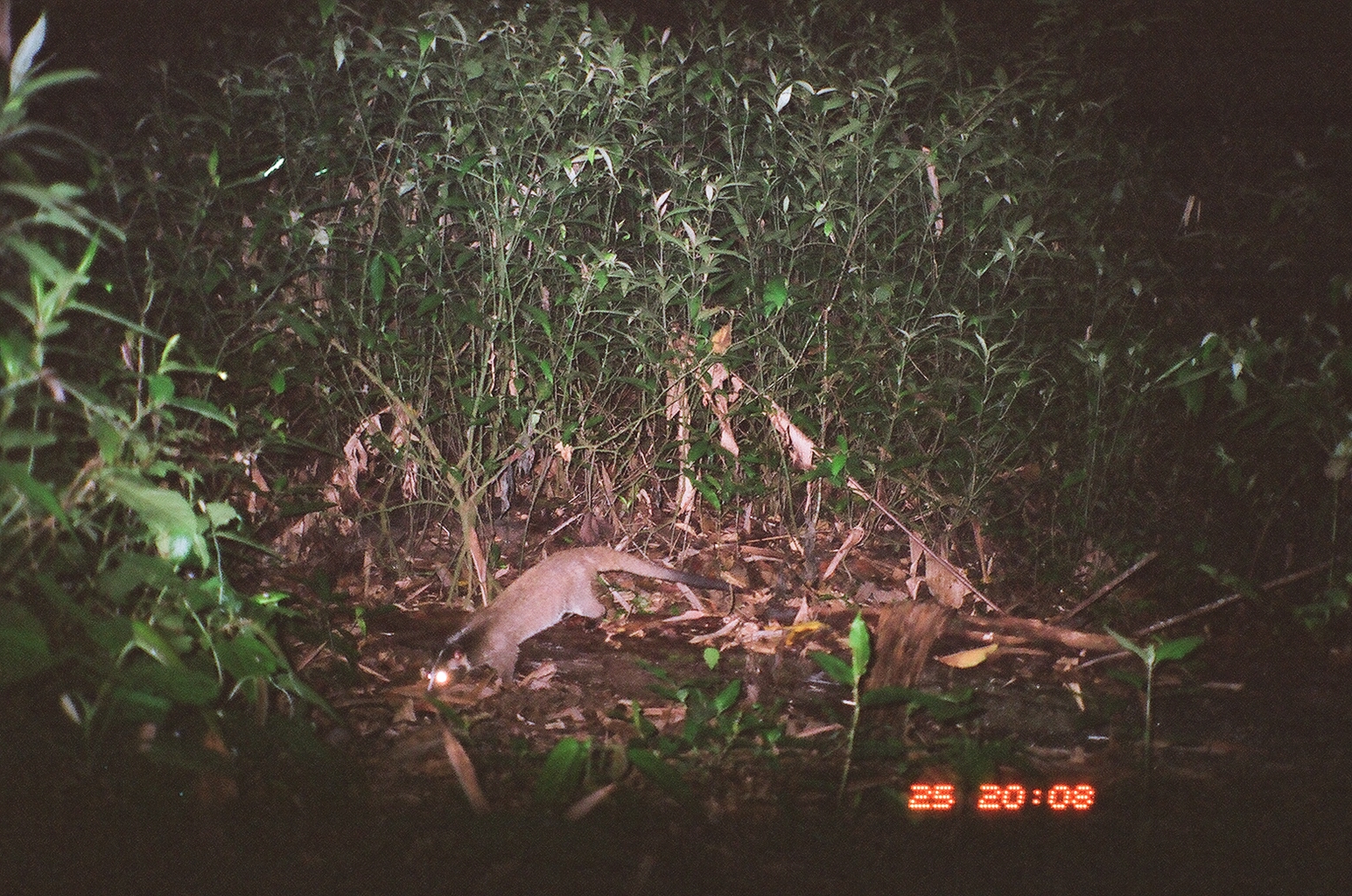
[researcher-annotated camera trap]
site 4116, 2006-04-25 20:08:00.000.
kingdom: Animalia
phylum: Chordata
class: Mammalia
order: Carnivora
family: Viverridae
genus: Paguma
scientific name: Paguma larvata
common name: masked palm civet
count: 1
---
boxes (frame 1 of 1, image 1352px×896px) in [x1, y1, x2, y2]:
paguma larvata: [426, 544, 745, 700]